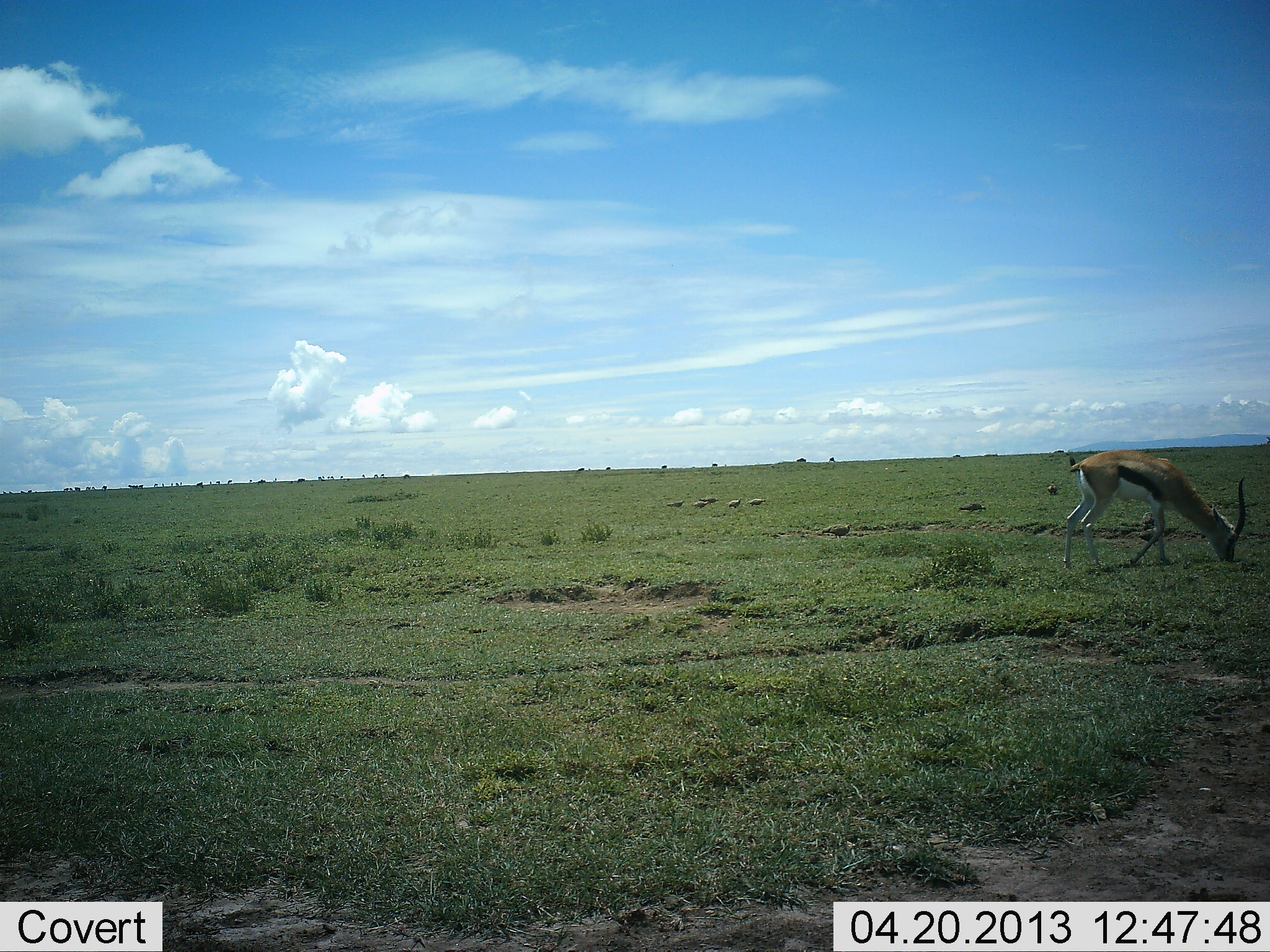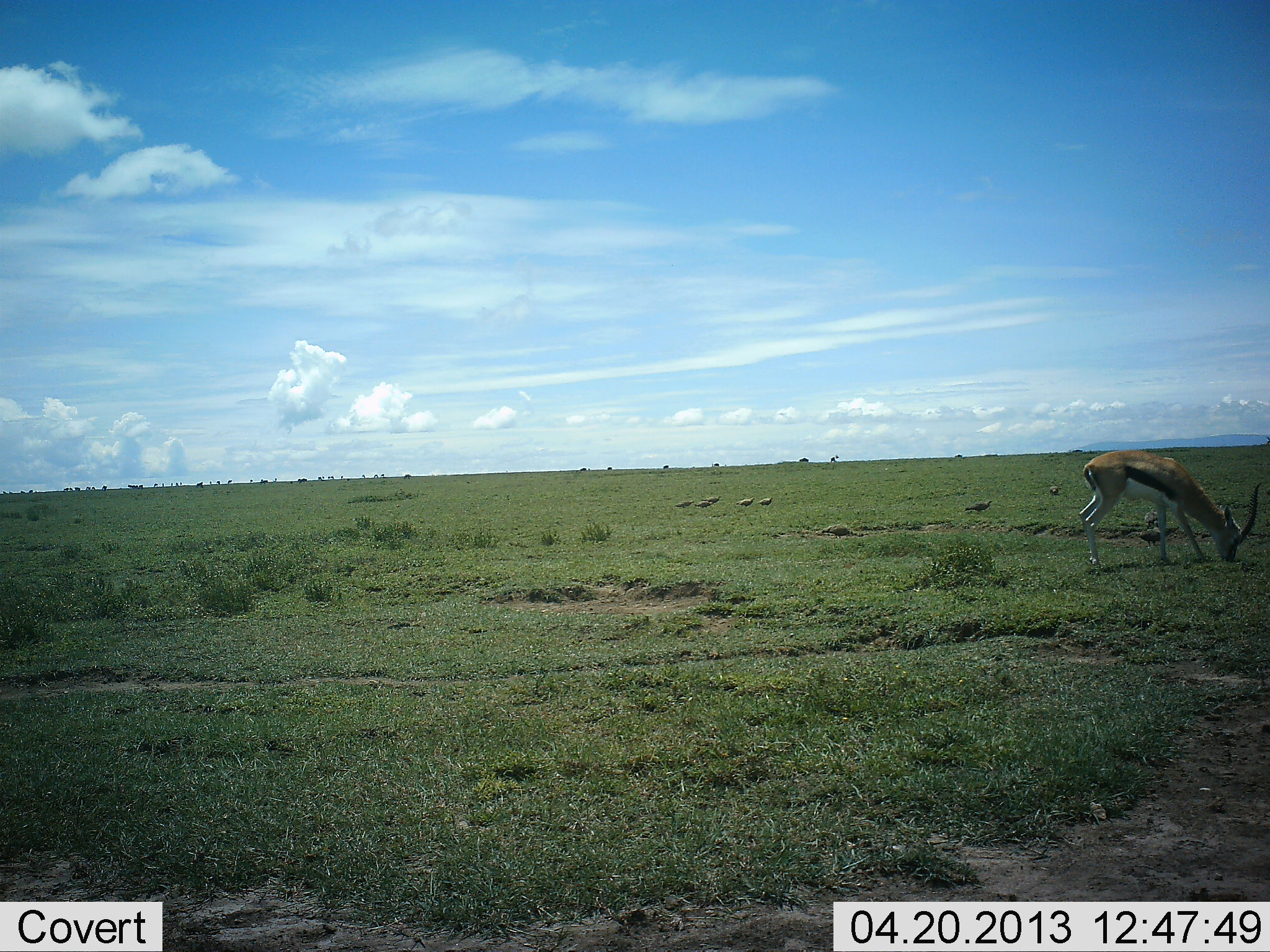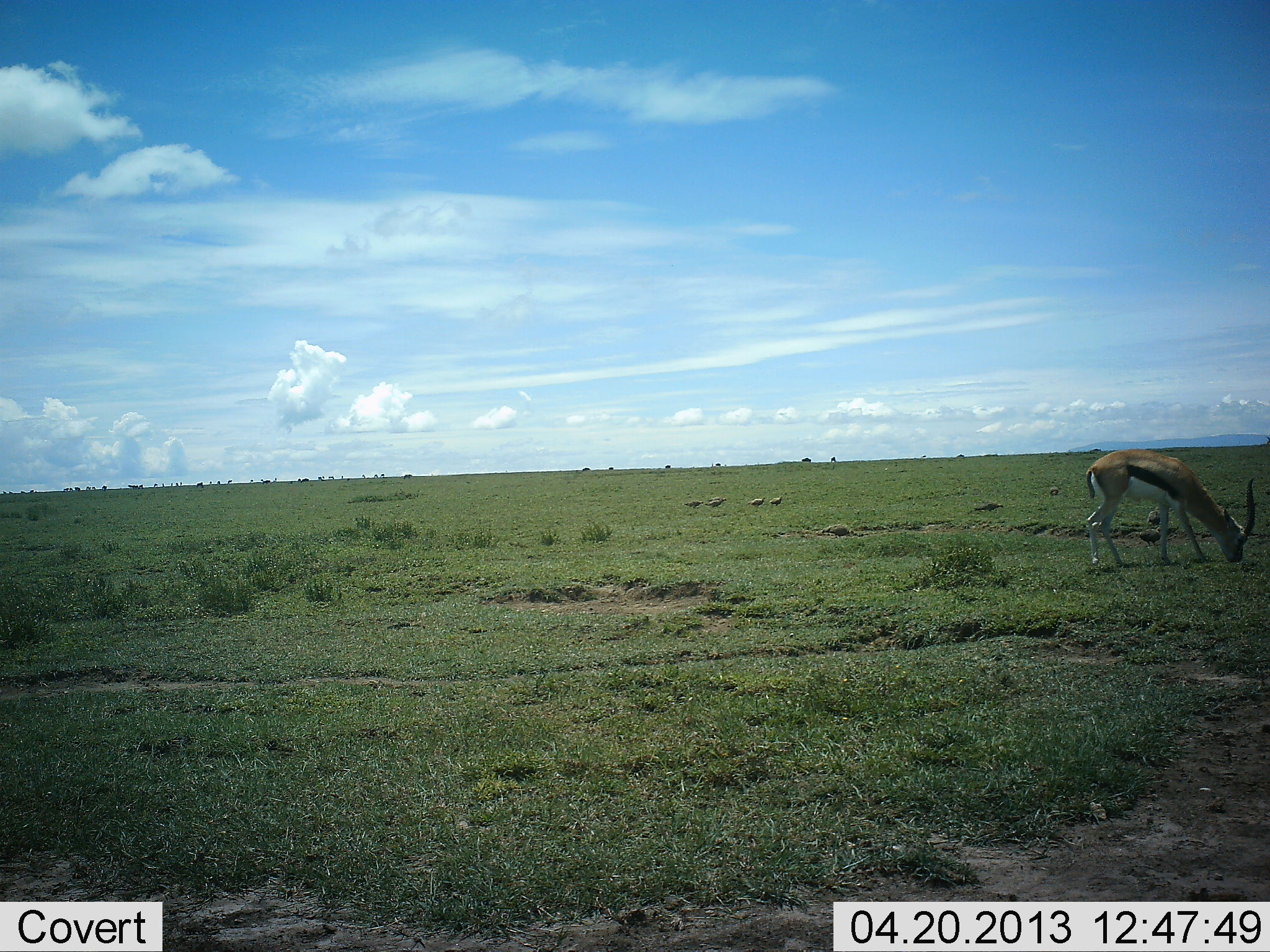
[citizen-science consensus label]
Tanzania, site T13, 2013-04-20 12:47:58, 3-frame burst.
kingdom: Animalia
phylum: Chordata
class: Mammalia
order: Artiodactyla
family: Bovidae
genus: Eudorcas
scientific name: Eudorcas thomsonii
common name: thomson's gazelle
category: gazellethomsons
Gazellethomsons (thomson's gazelle) (Eudorcas thomsonii), count 1. Behavior (volunteer vote fractions): standing 17%, resting 4%, moving 17%, interacting 0%. Young present (vote fraction): 0%. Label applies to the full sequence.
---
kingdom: Animalia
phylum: Chordata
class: Aves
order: Galliformes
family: Numididae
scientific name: Numididae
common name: guinea fowl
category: guineafowl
Guineafowl (guinea fowl) (Numididae), count 8. Behavior (volunteer vote fractions): standing 11%, resting 0%, moving 78%, interacting 0%. Young present (vote fraction): 0%. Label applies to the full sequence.